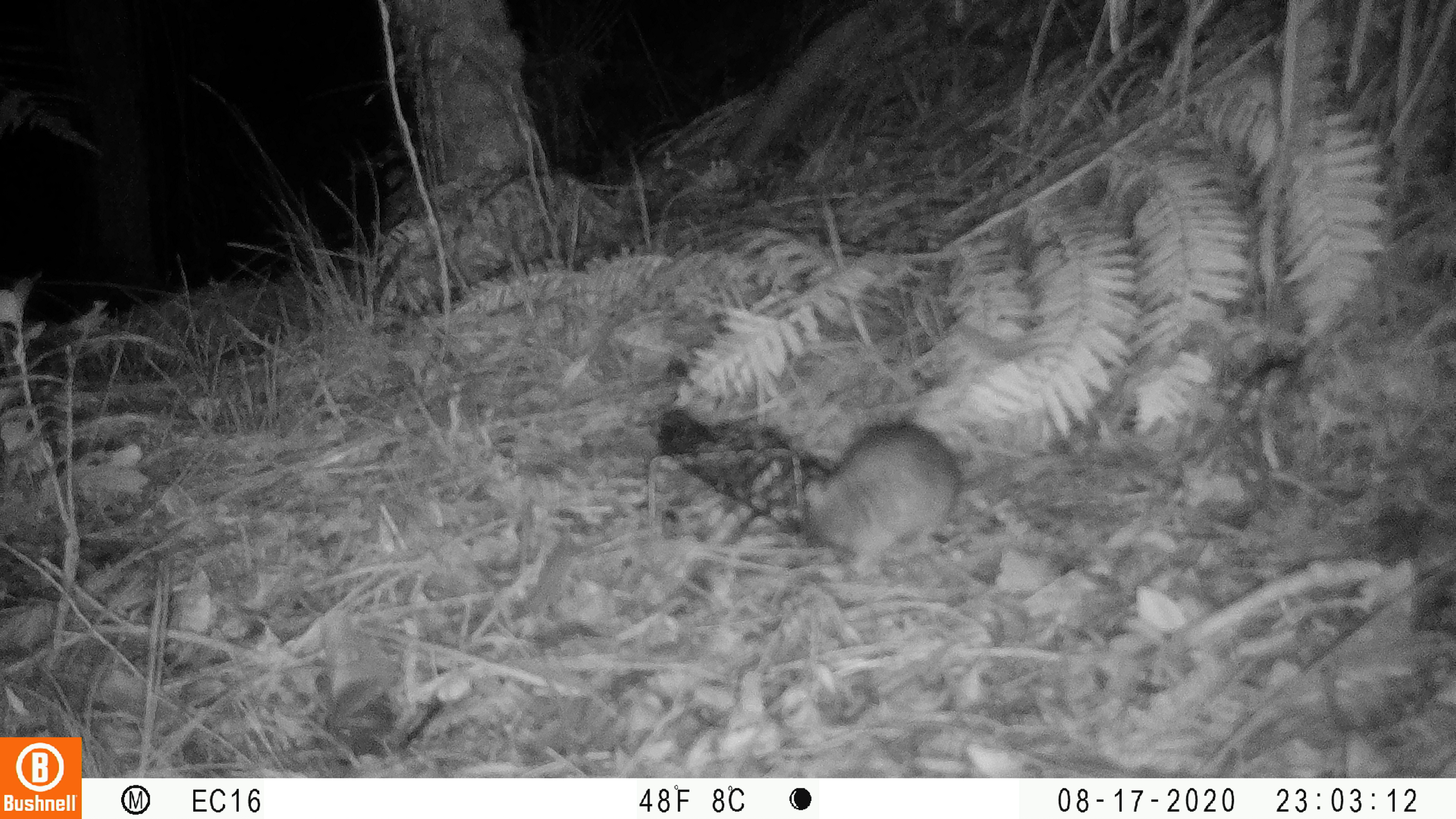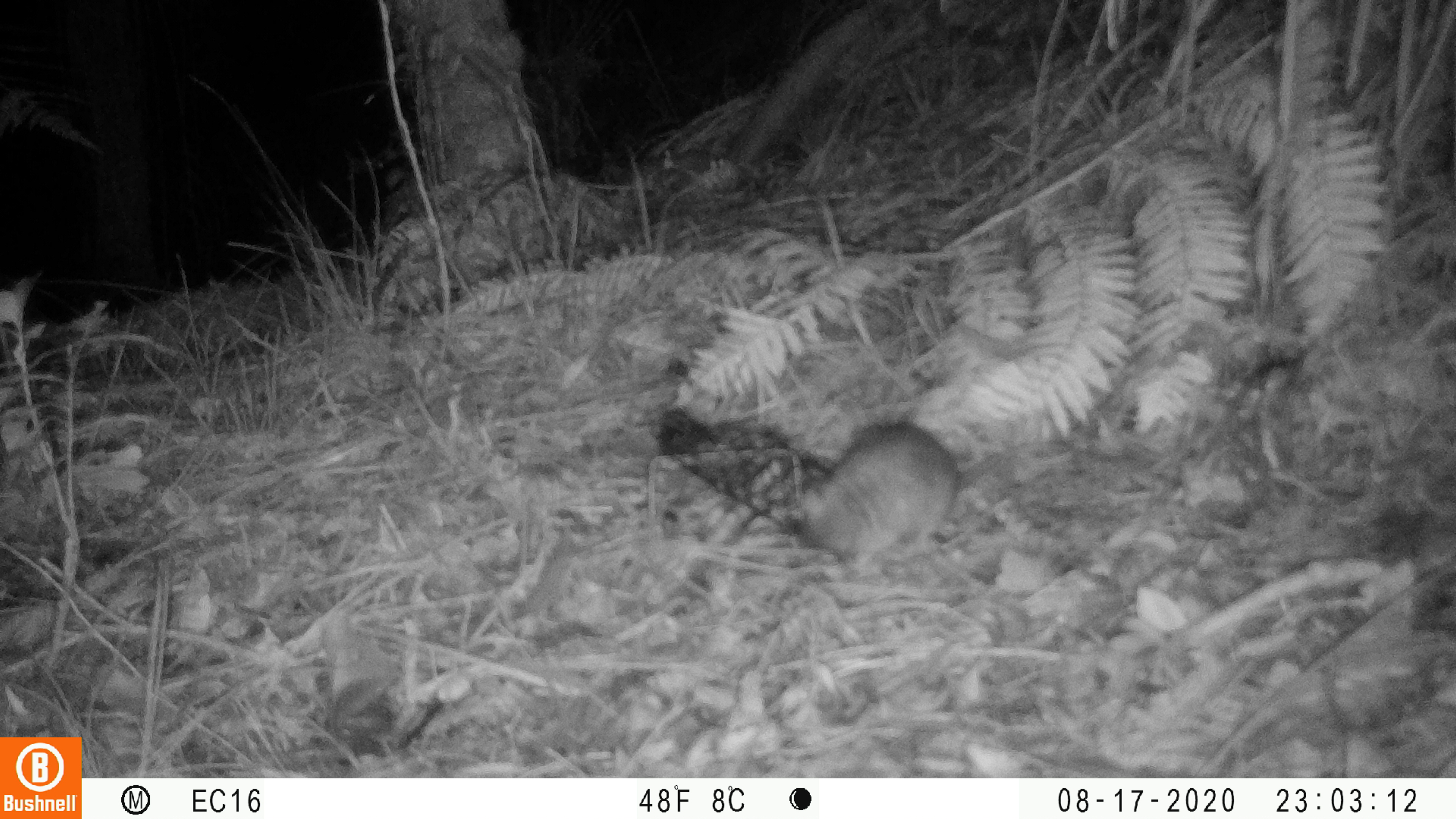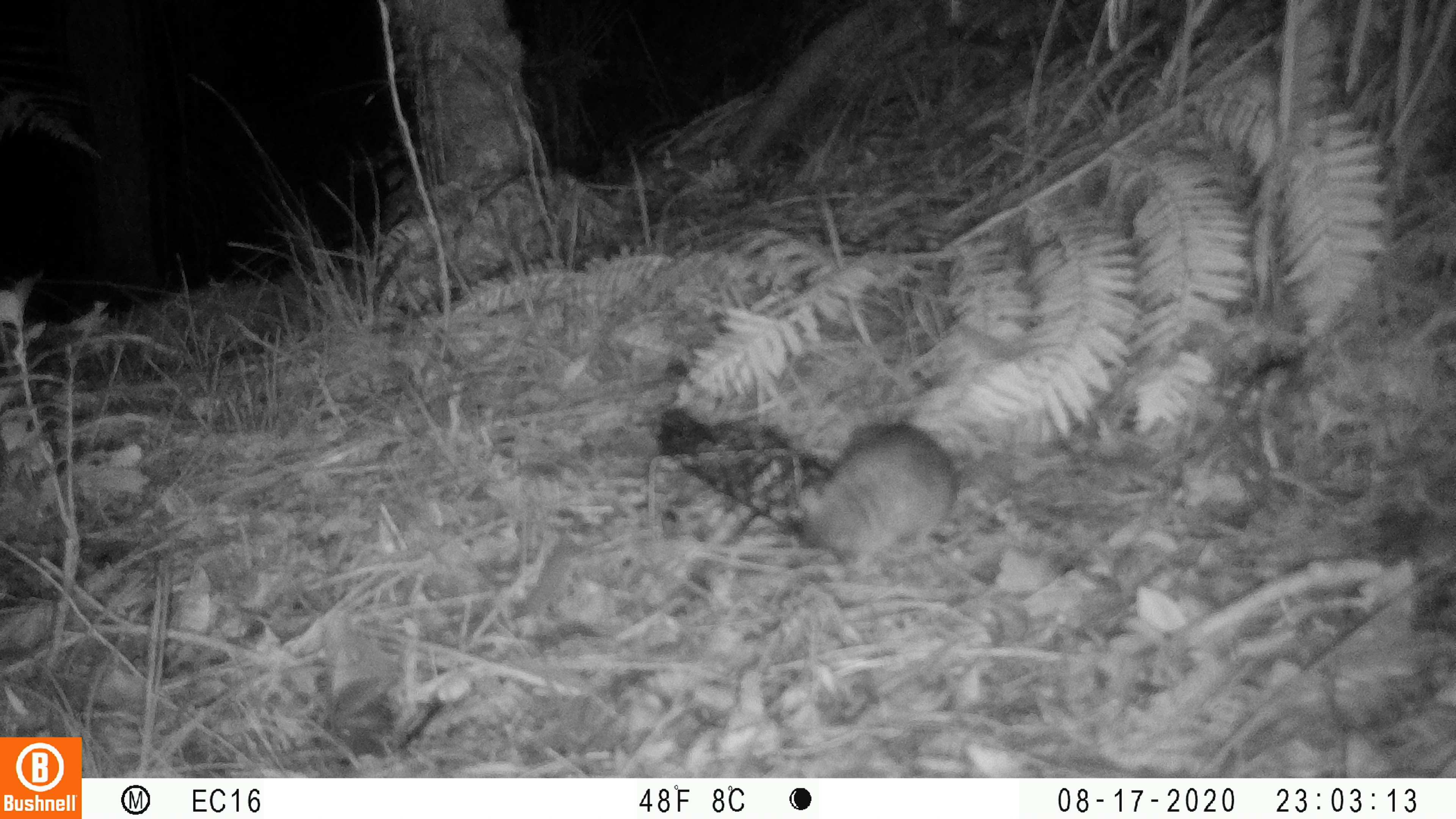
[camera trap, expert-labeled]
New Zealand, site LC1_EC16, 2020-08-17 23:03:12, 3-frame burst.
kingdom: Animalia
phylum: Chordata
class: Mammalia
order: Rodentia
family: Muridae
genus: Rattus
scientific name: Rattus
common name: rat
Rat (Rattus).